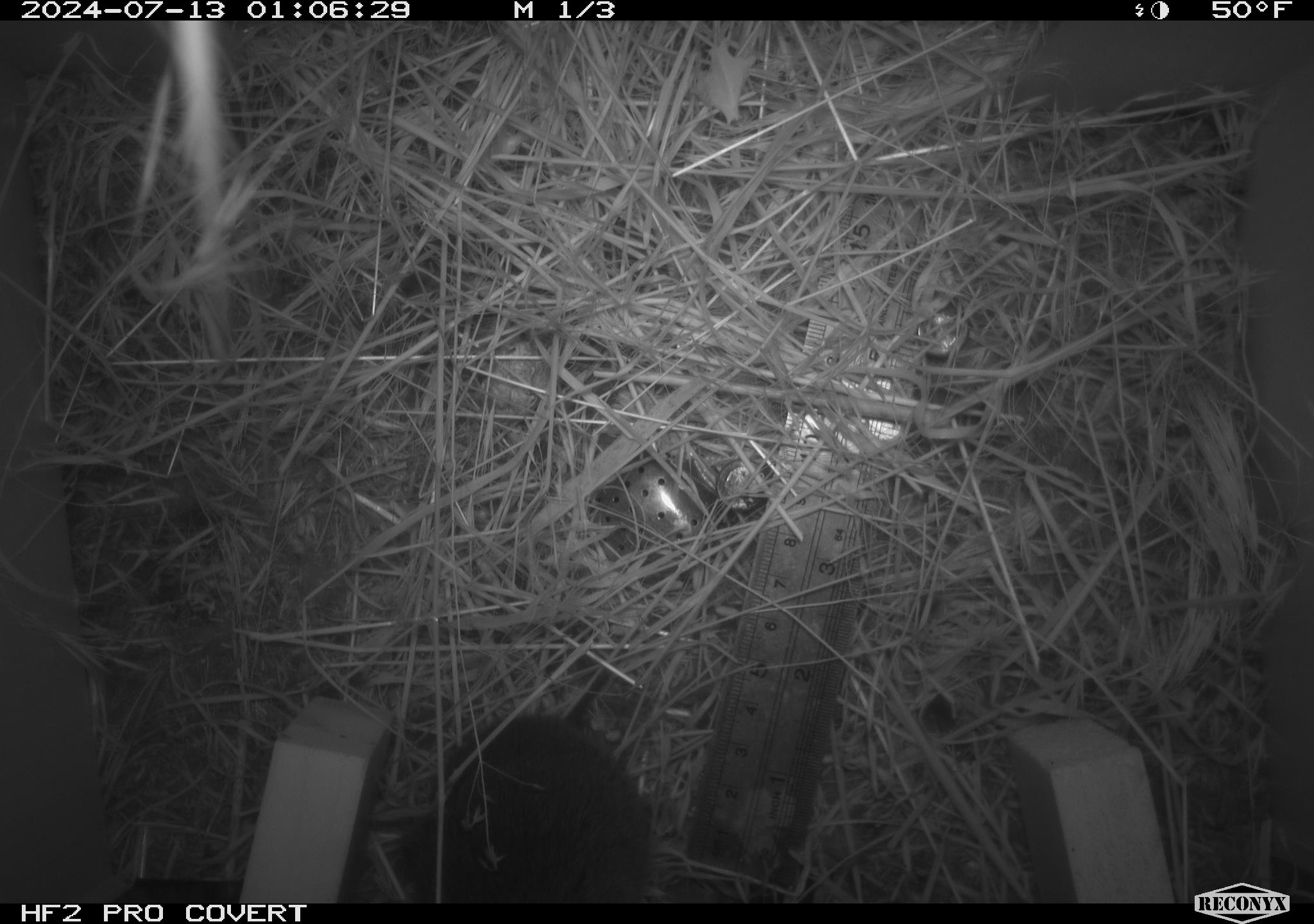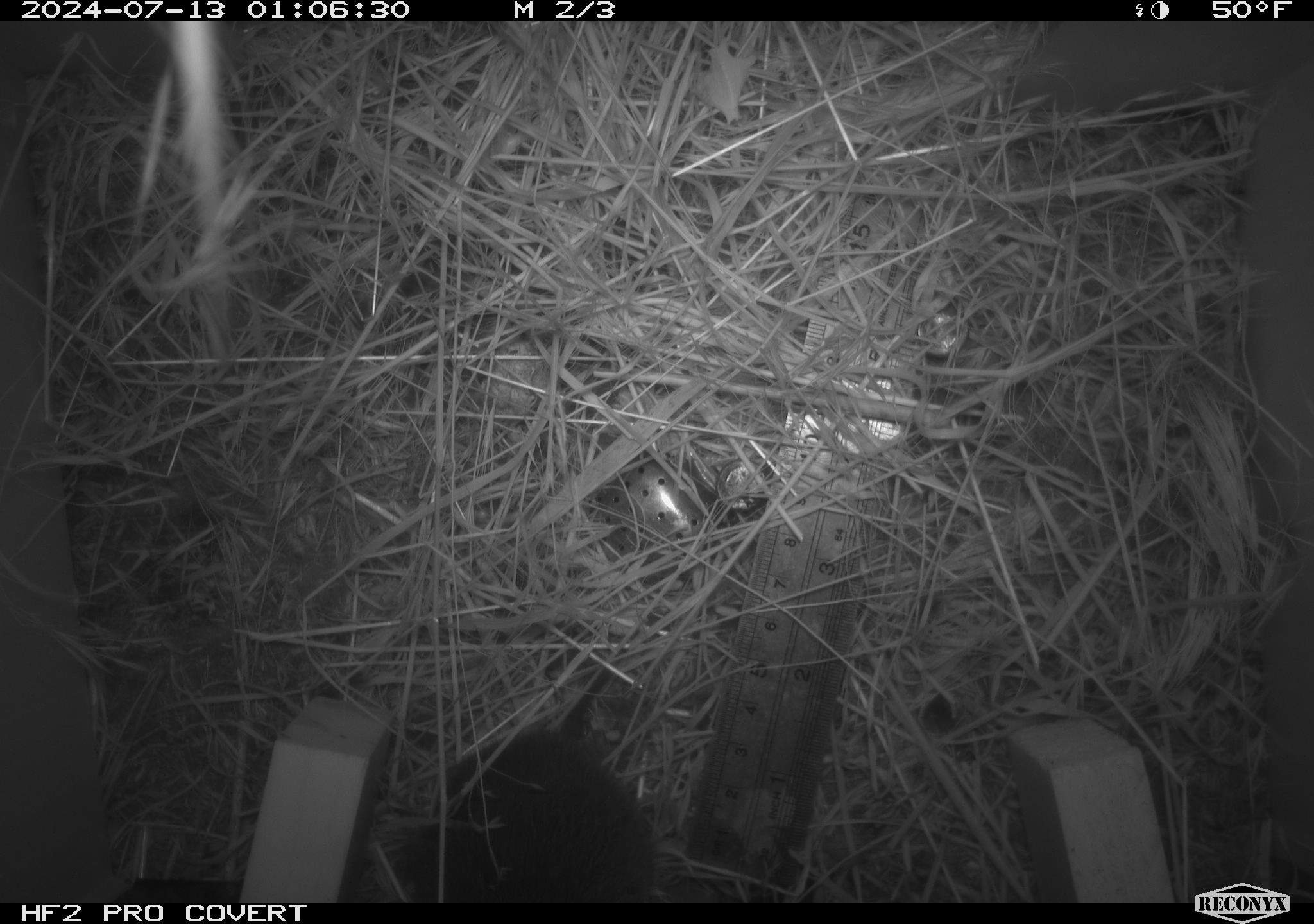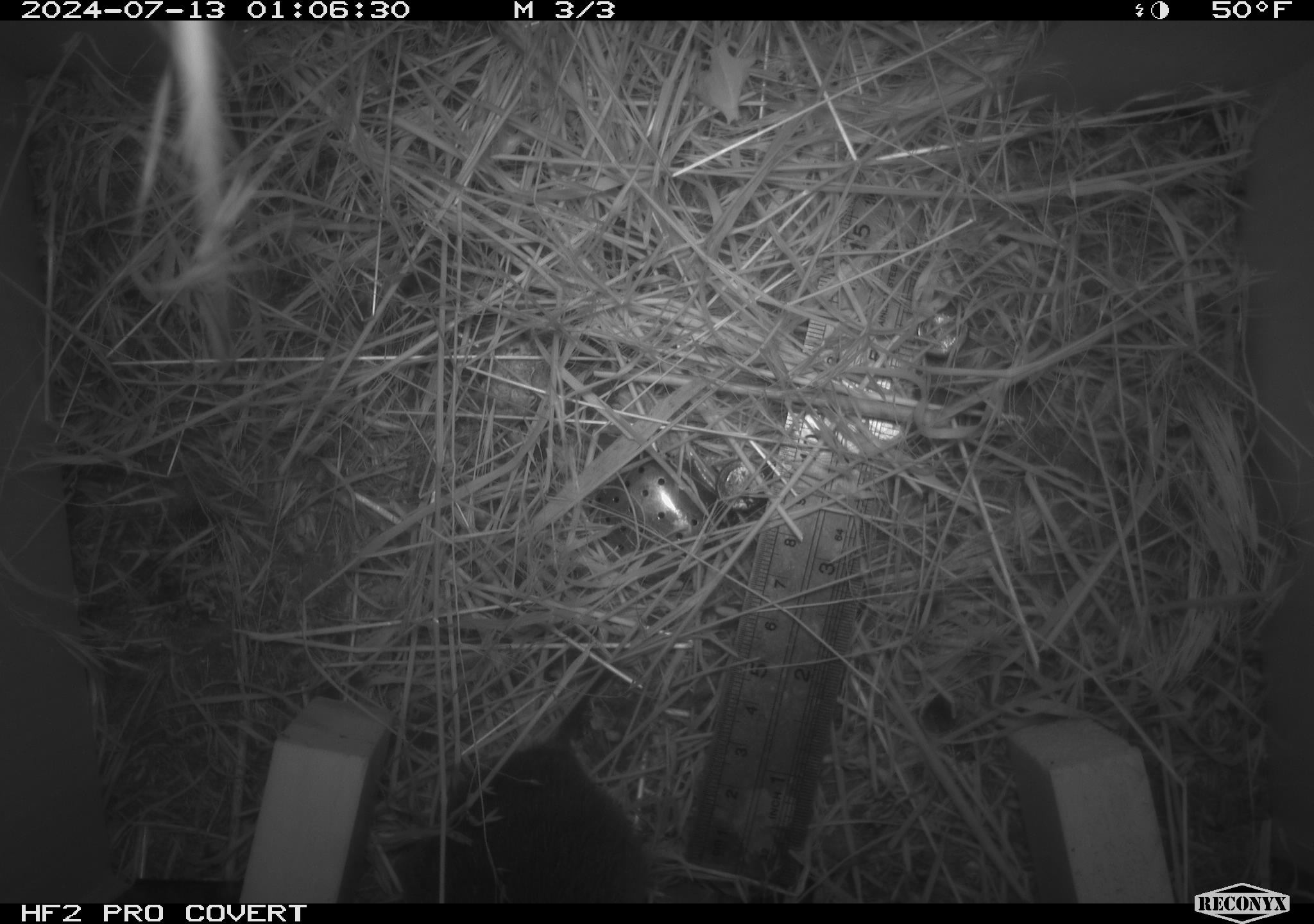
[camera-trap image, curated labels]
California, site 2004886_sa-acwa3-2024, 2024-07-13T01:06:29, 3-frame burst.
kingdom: Animalia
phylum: Chordata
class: Mammalia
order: Rodentia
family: Cricetidae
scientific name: Arvicolinae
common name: voles, lemmings, and muskrats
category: arvicolinae subfamily